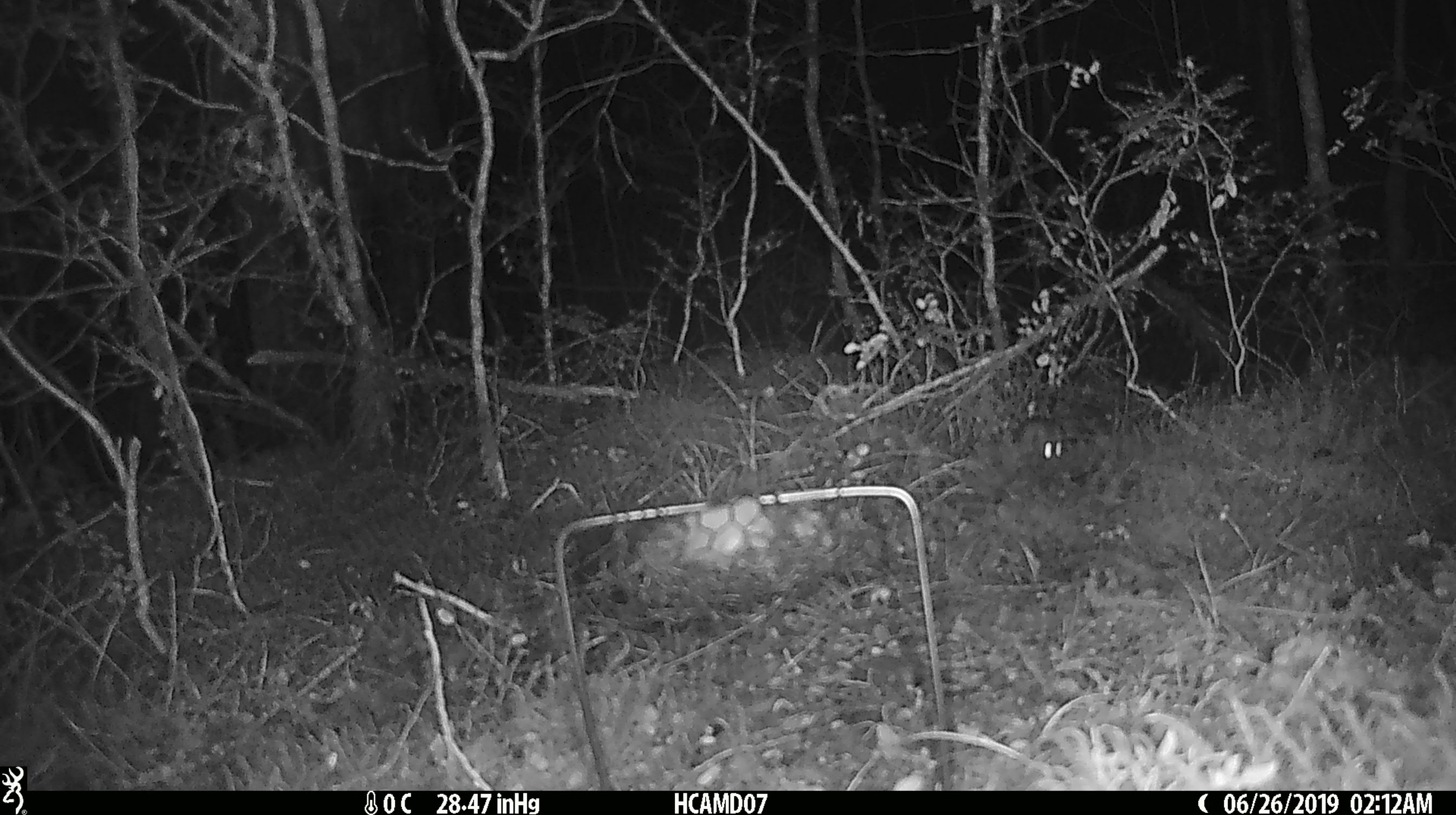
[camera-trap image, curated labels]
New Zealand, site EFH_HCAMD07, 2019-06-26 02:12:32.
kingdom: Animalia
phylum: Chordata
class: Mammalia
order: Rodentia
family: Muridae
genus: Mus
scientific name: Mus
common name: mouse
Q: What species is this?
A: Mouse (Mus).